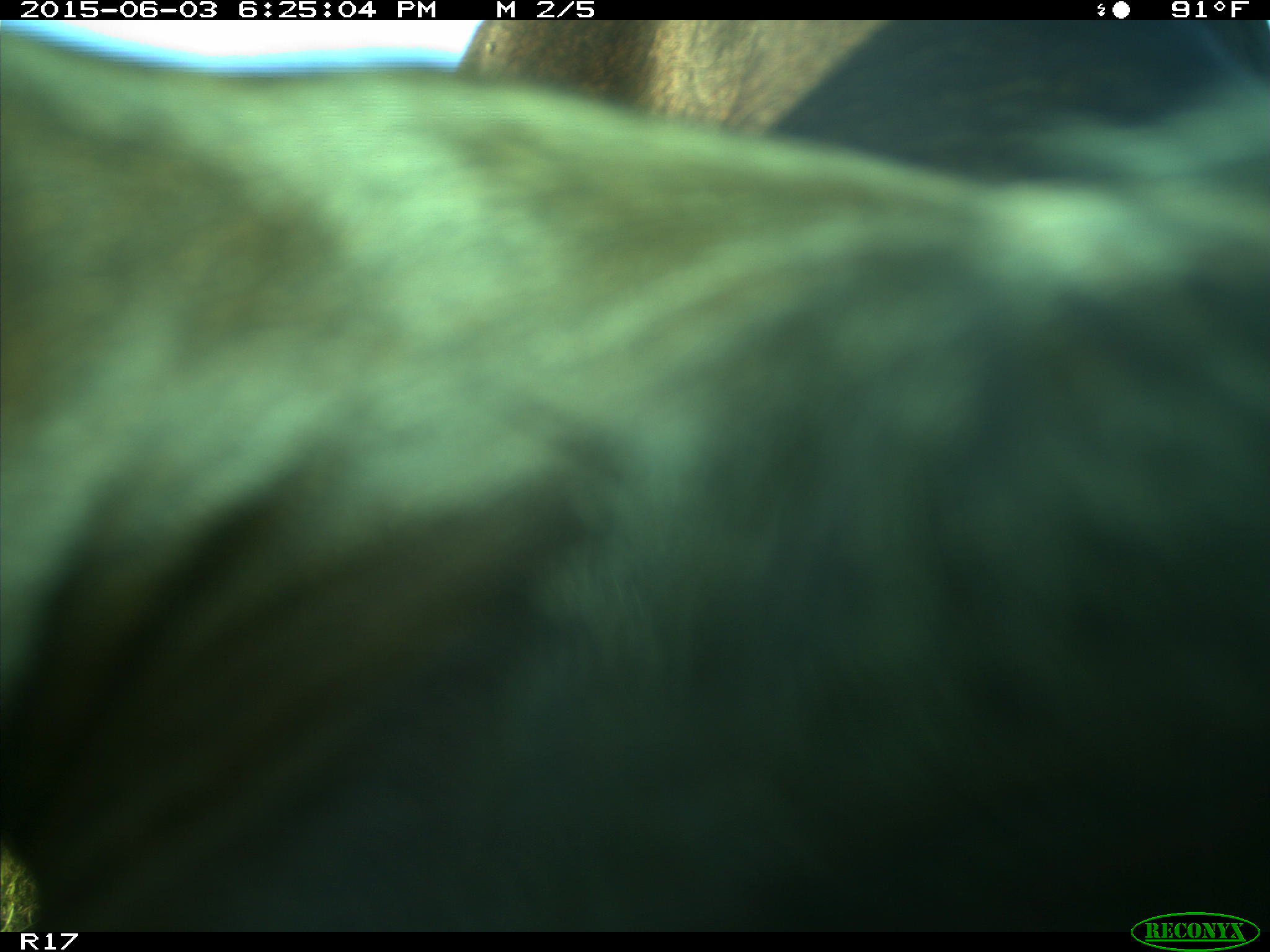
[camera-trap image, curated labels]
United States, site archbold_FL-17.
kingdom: Animalia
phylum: Chordata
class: Mammalia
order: Artiodactyla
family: Bovidae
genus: Bos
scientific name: Bos taurus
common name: domestic cow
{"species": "Bos taurus (domestic cow)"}